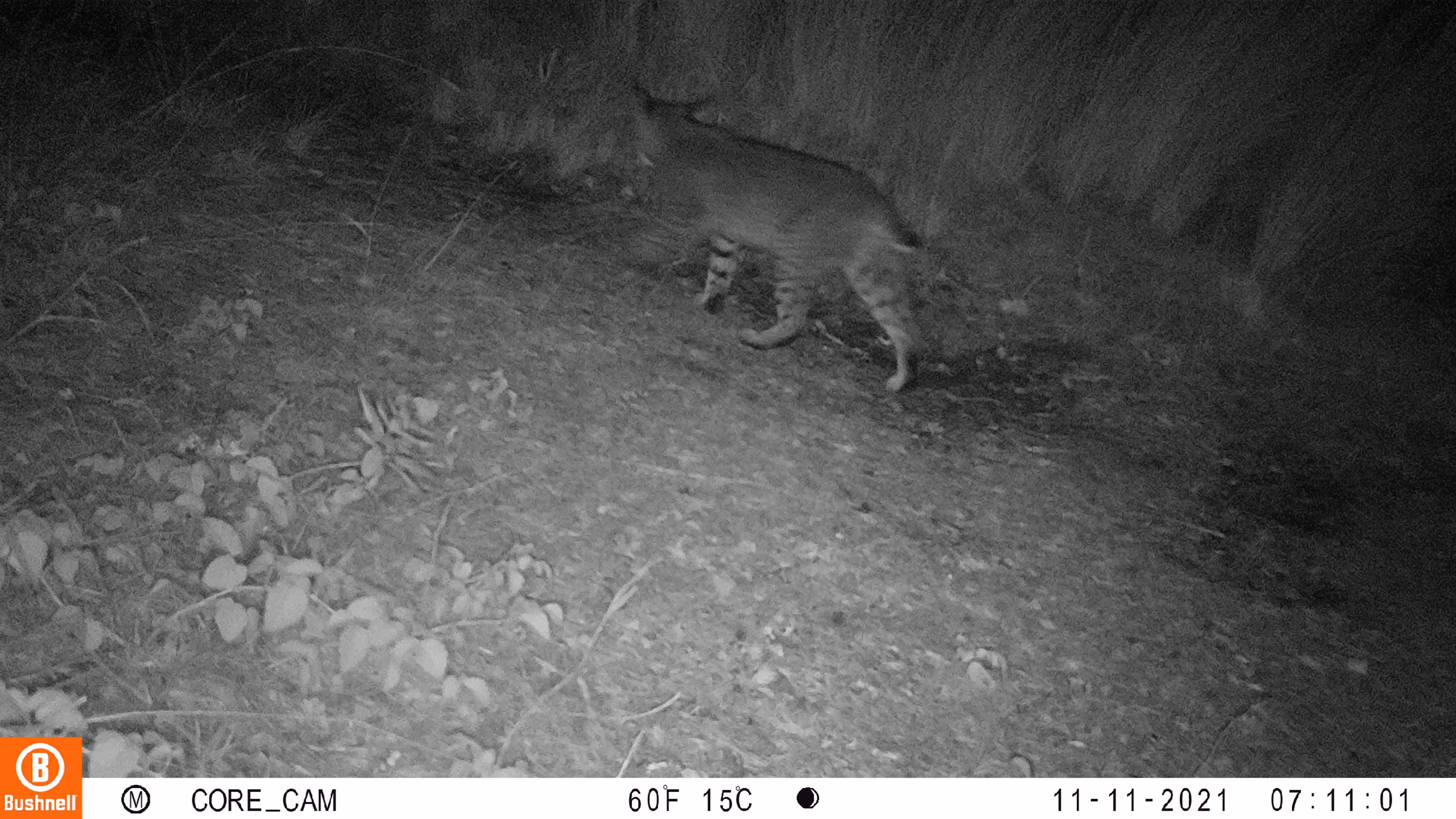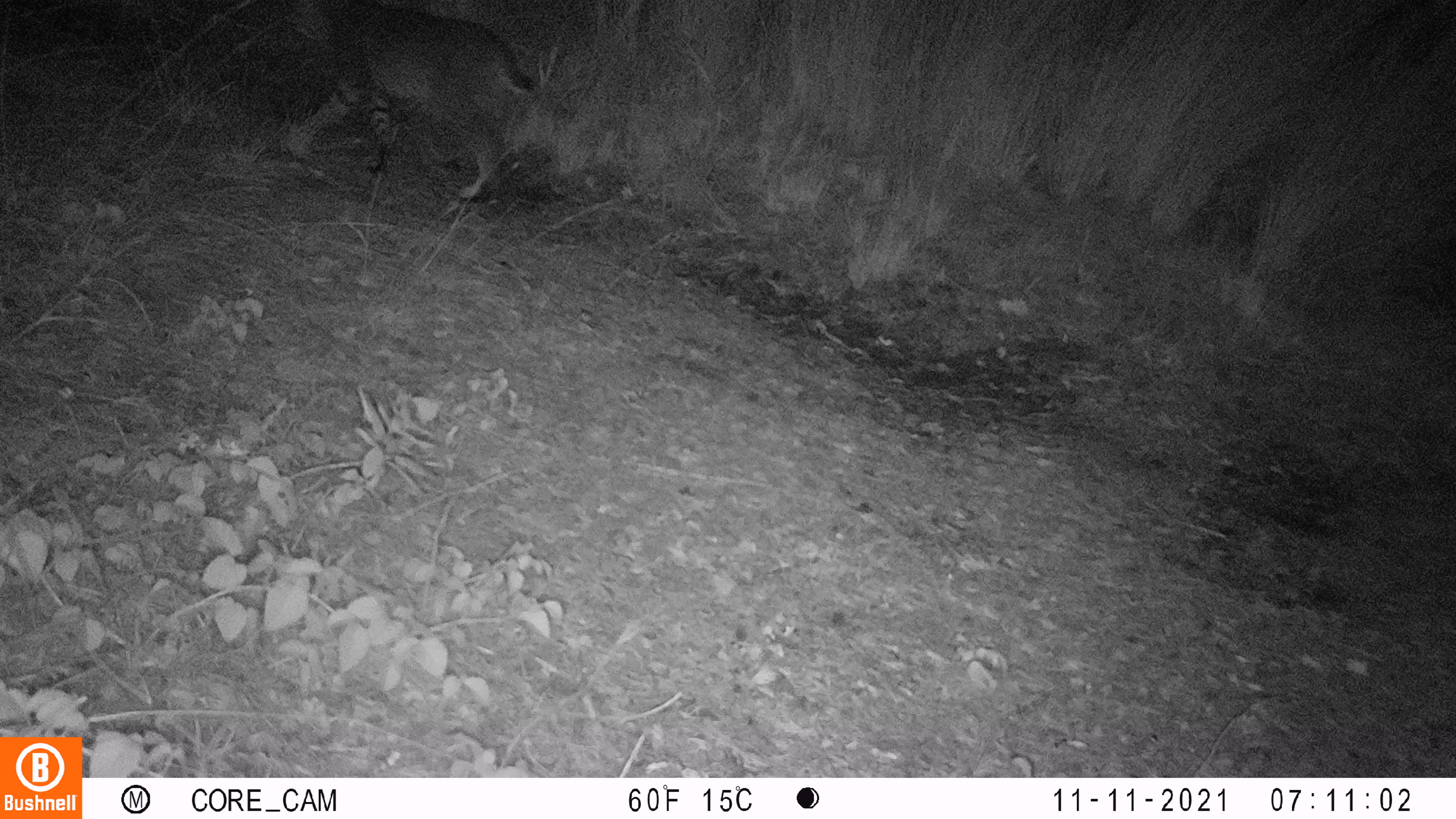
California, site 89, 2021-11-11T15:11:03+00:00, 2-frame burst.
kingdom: Animalia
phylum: Chordata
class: Mammalia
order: Carnivora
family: Felidae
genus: Lynx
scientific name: Lynx rufus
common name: bobcat